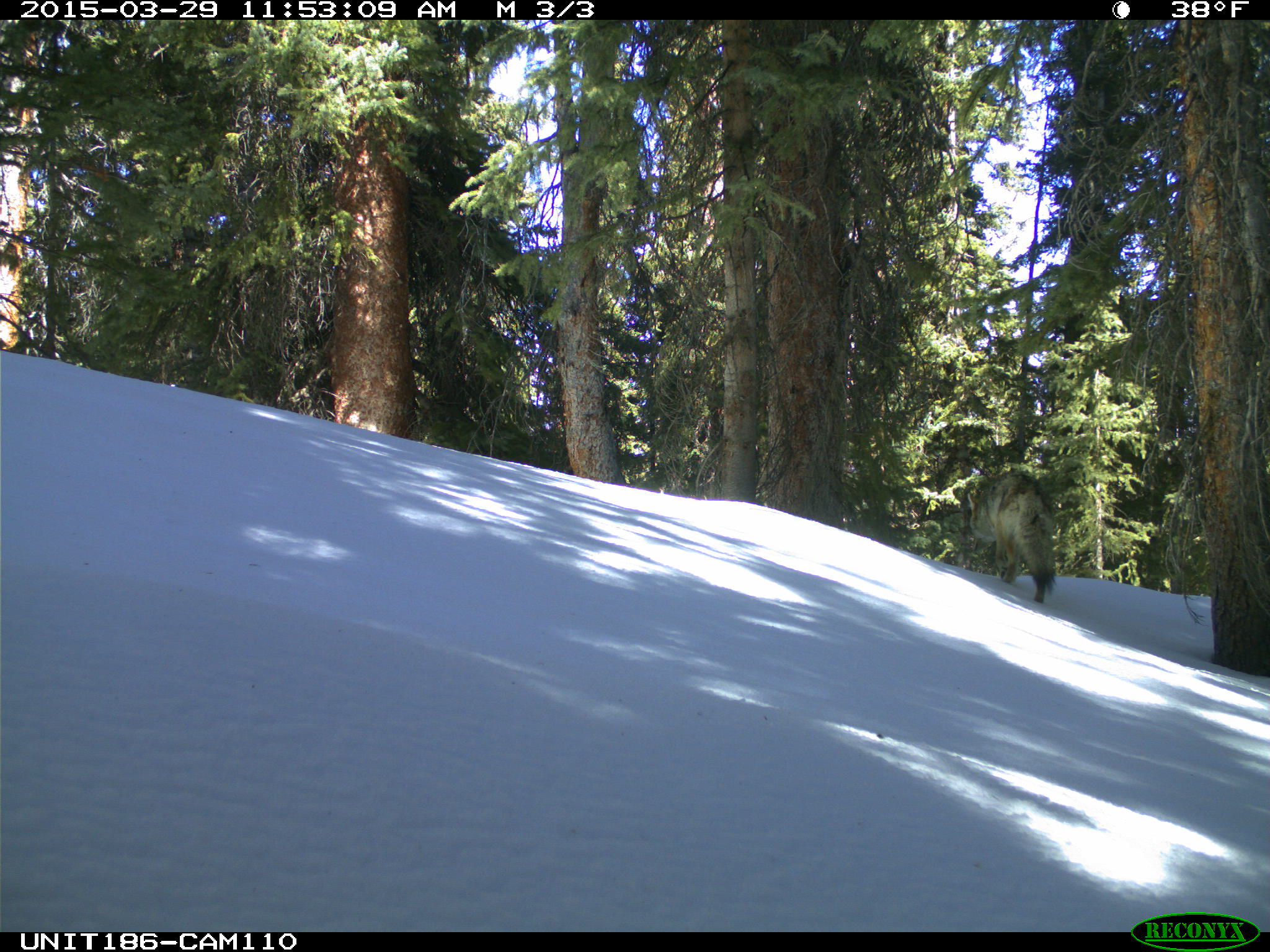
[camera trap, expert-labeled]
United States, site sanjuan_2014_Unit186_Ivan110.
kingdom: Animalia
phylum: Chordata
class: Mammalia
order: Carnivora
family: Canidae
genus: Canis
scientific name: Canis latrans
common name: coyote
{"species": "Canis latrans (coyote)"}